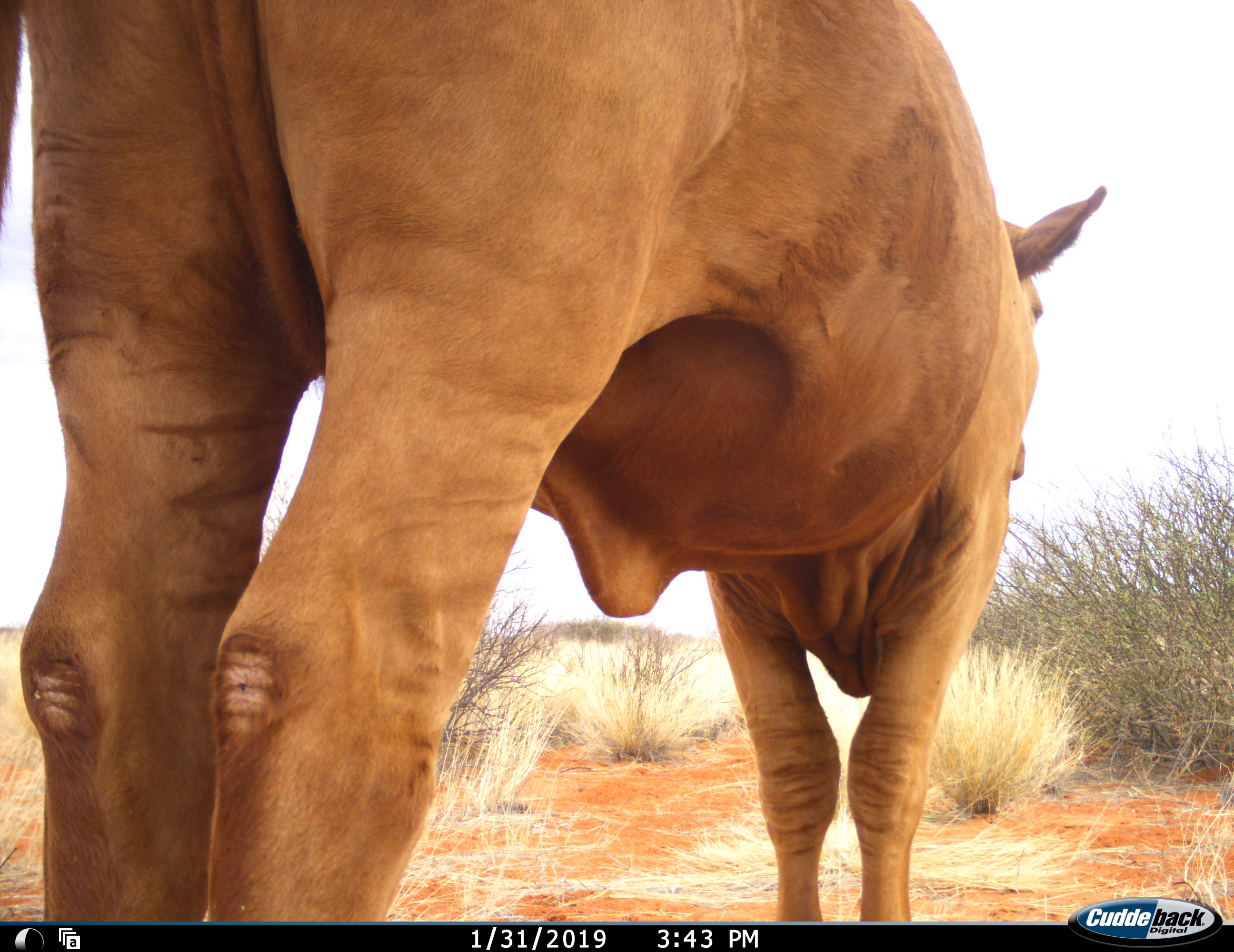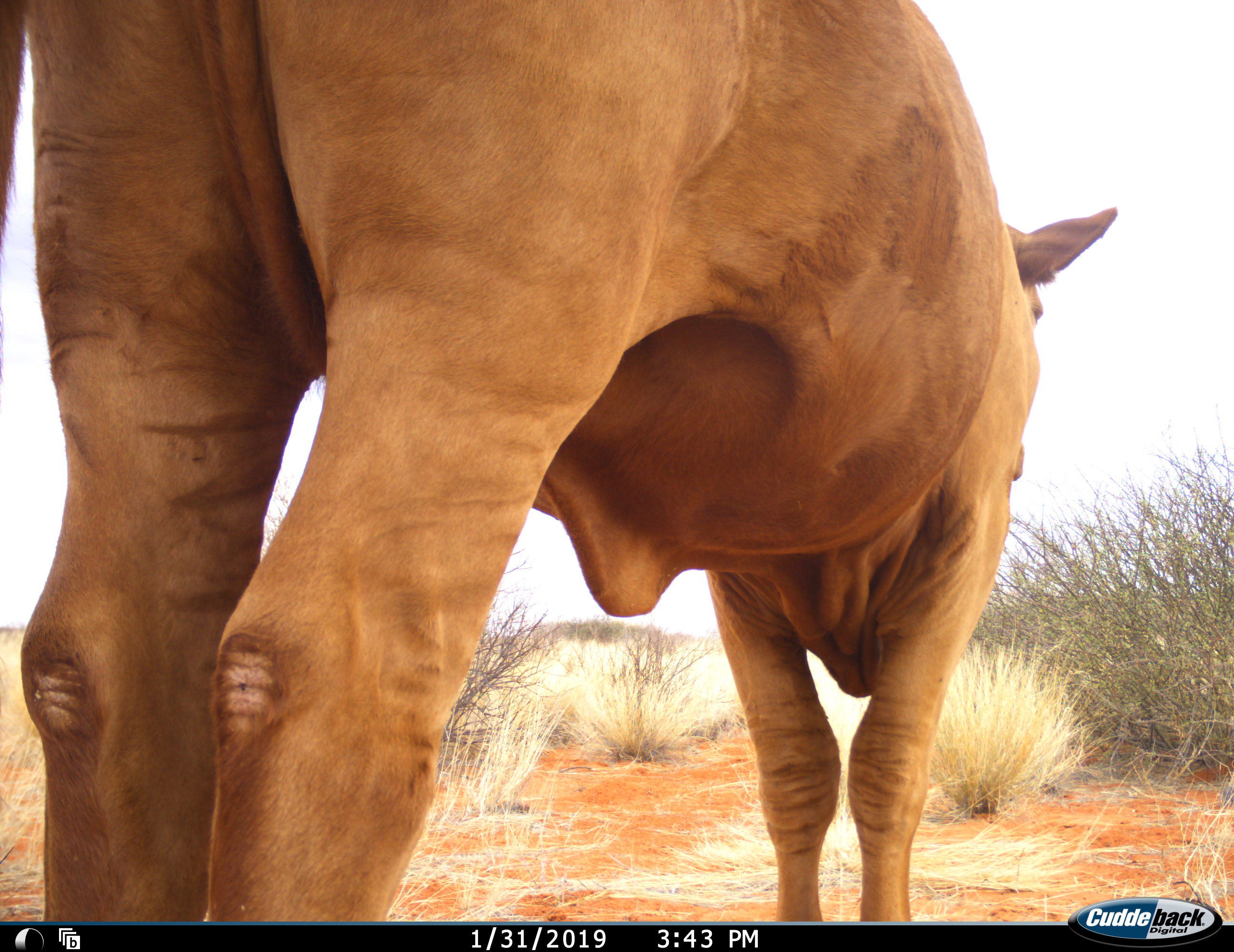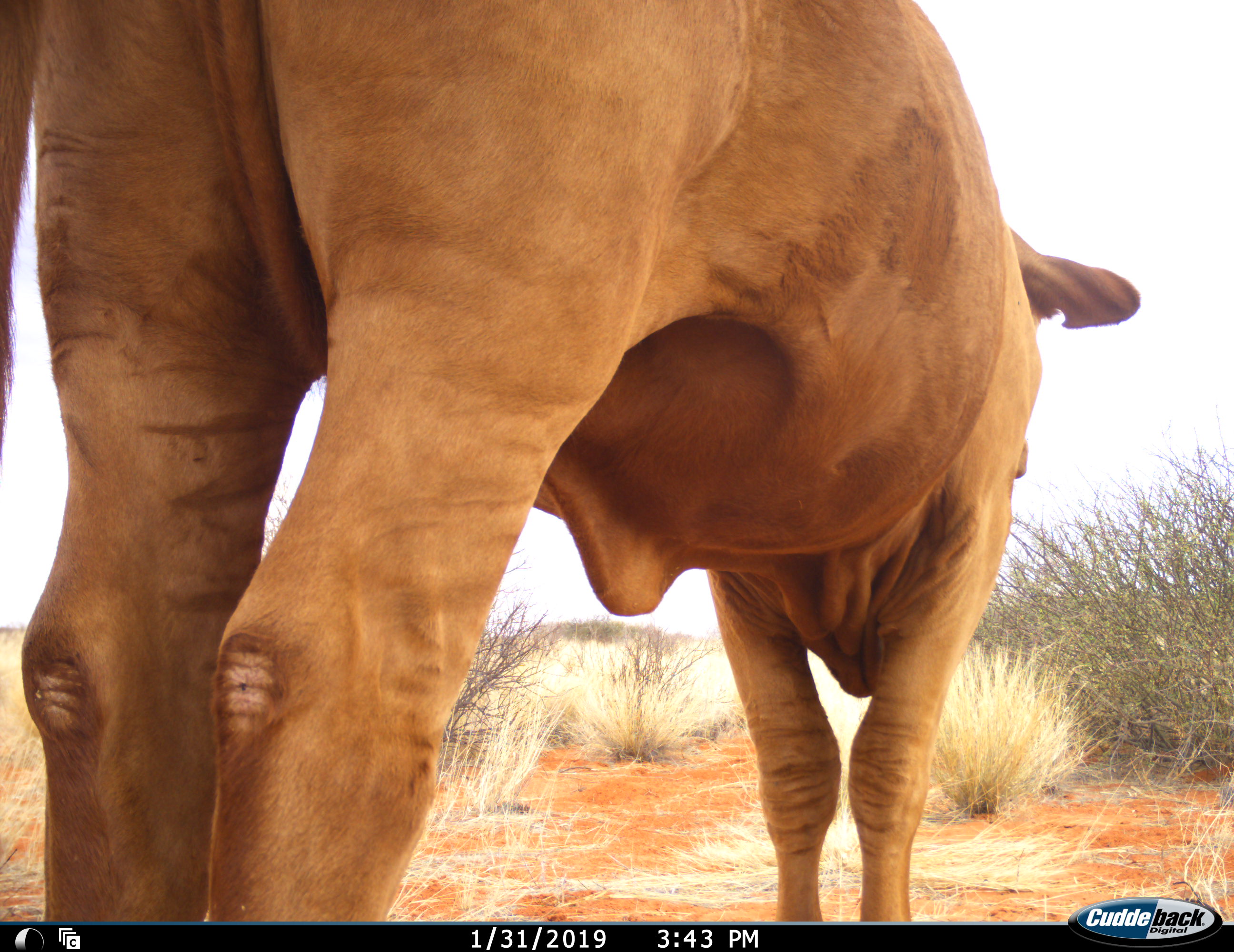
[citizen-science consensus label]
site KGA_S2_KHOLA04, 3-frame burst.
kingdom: Animalia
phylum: Chordata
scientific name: Vertebrata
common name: domestic animal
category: domesticanimal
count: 1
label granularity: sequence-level